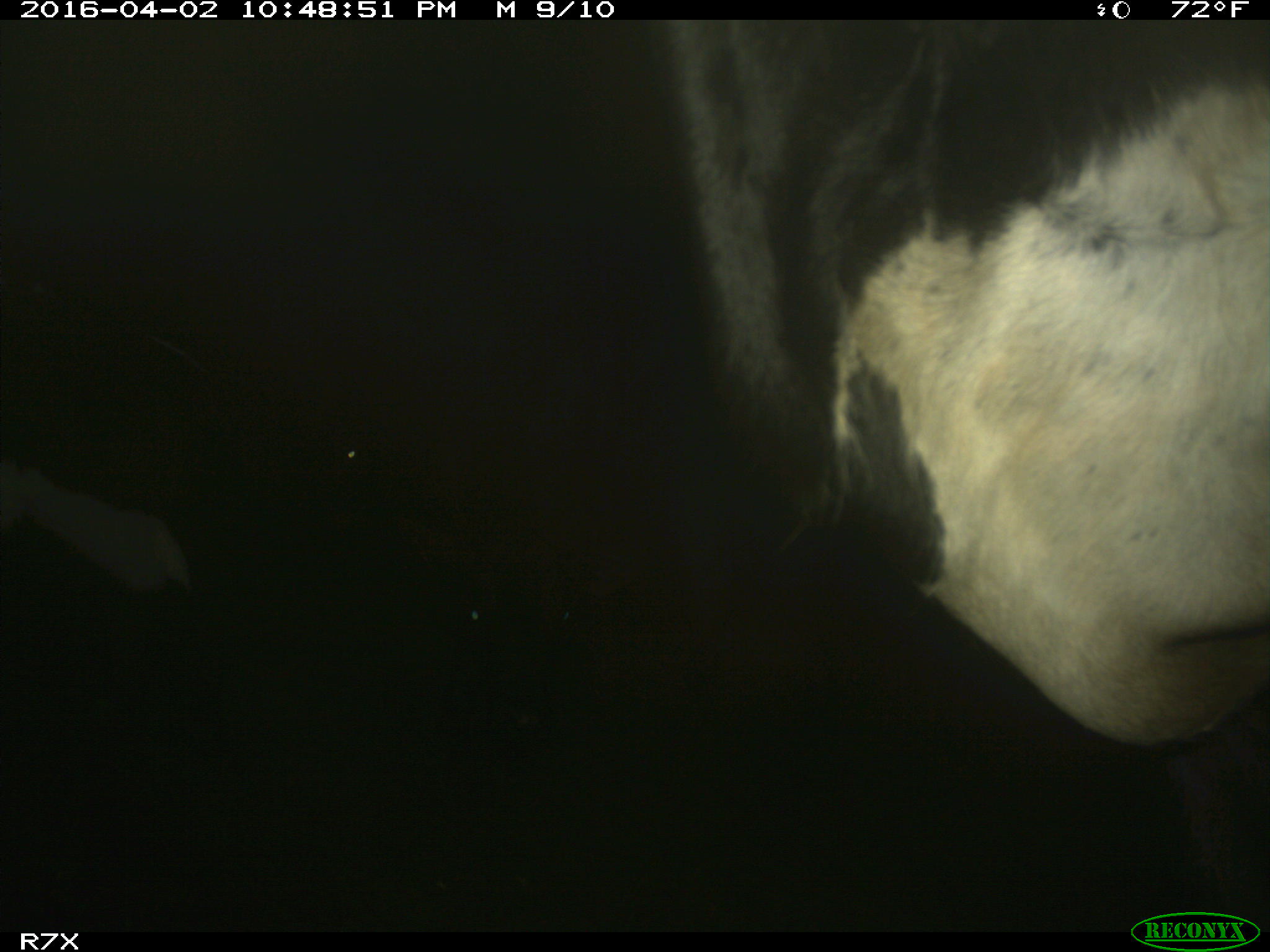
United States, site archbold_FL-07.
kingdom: Animalia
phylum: Chordata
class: Mammalia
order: Artiodactyla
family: Bovidae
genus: Bos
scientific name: Bos taurus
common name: domestic cow